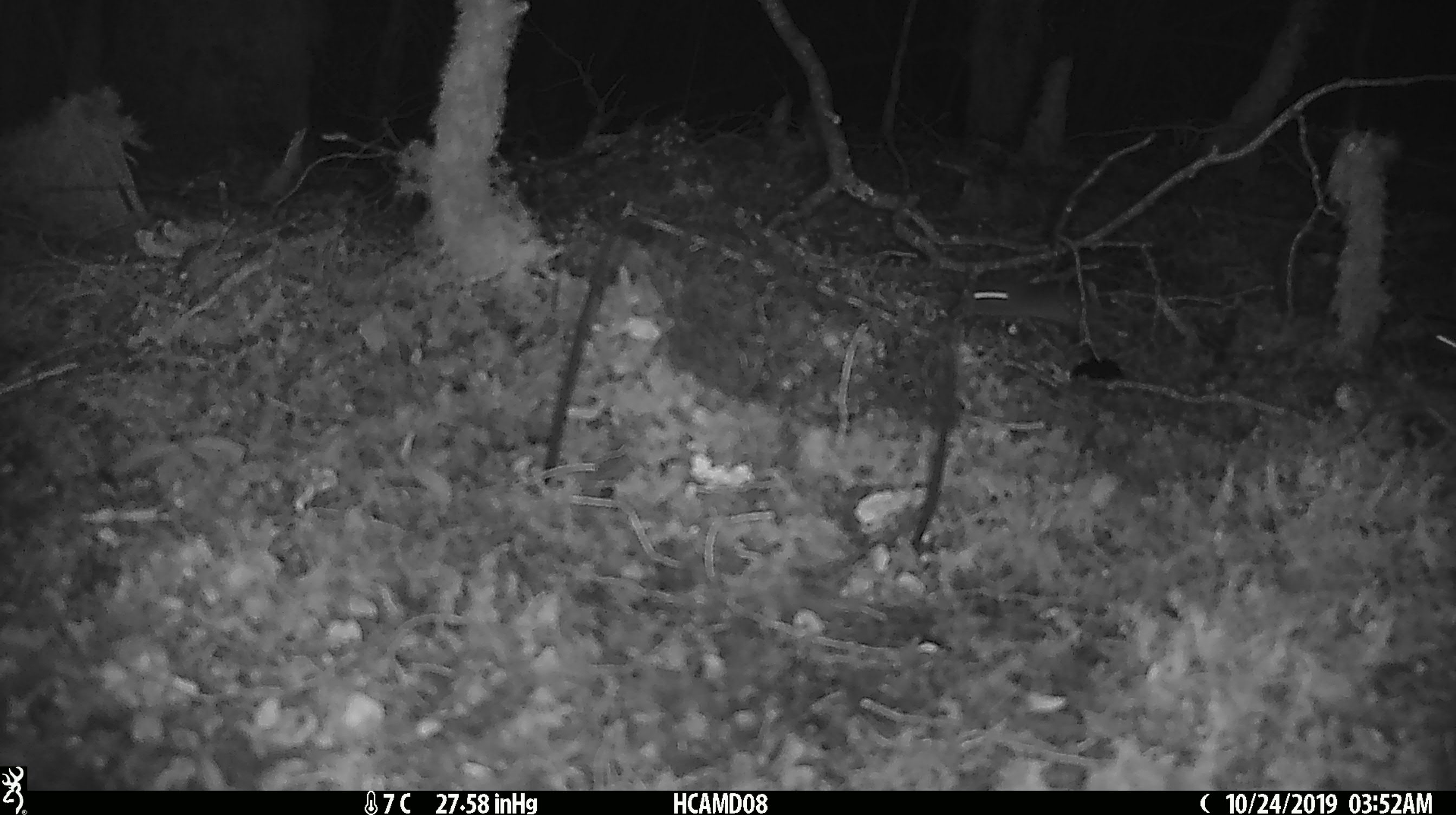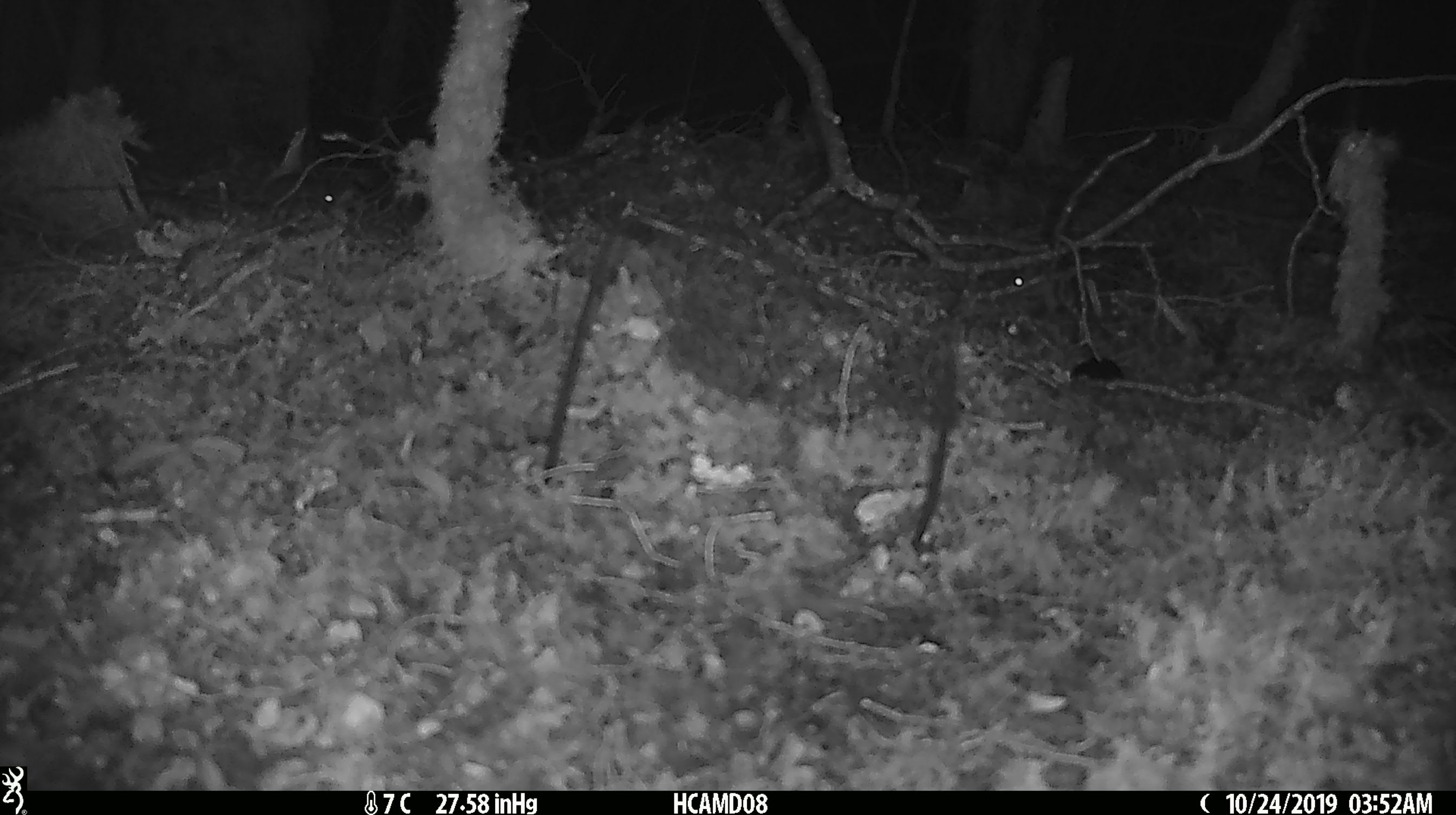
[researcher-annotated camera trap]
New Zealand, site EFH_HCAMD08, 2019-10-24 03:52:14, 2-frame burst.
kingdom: Animalia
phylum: Chordata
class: Mammalia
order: Rodentia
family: Muridae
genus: Mus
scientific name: Mus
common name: mouse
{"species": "mouse (Mus)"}